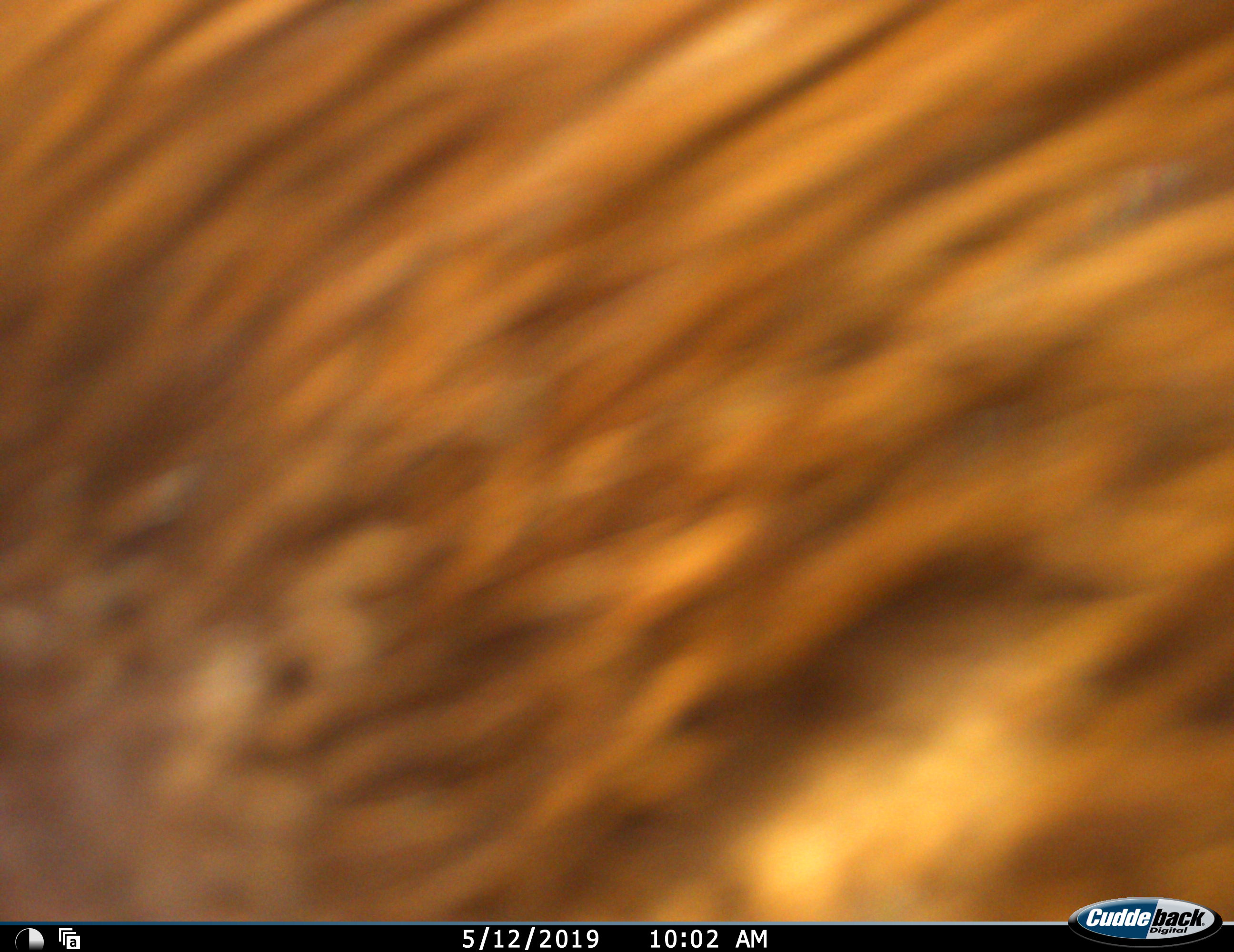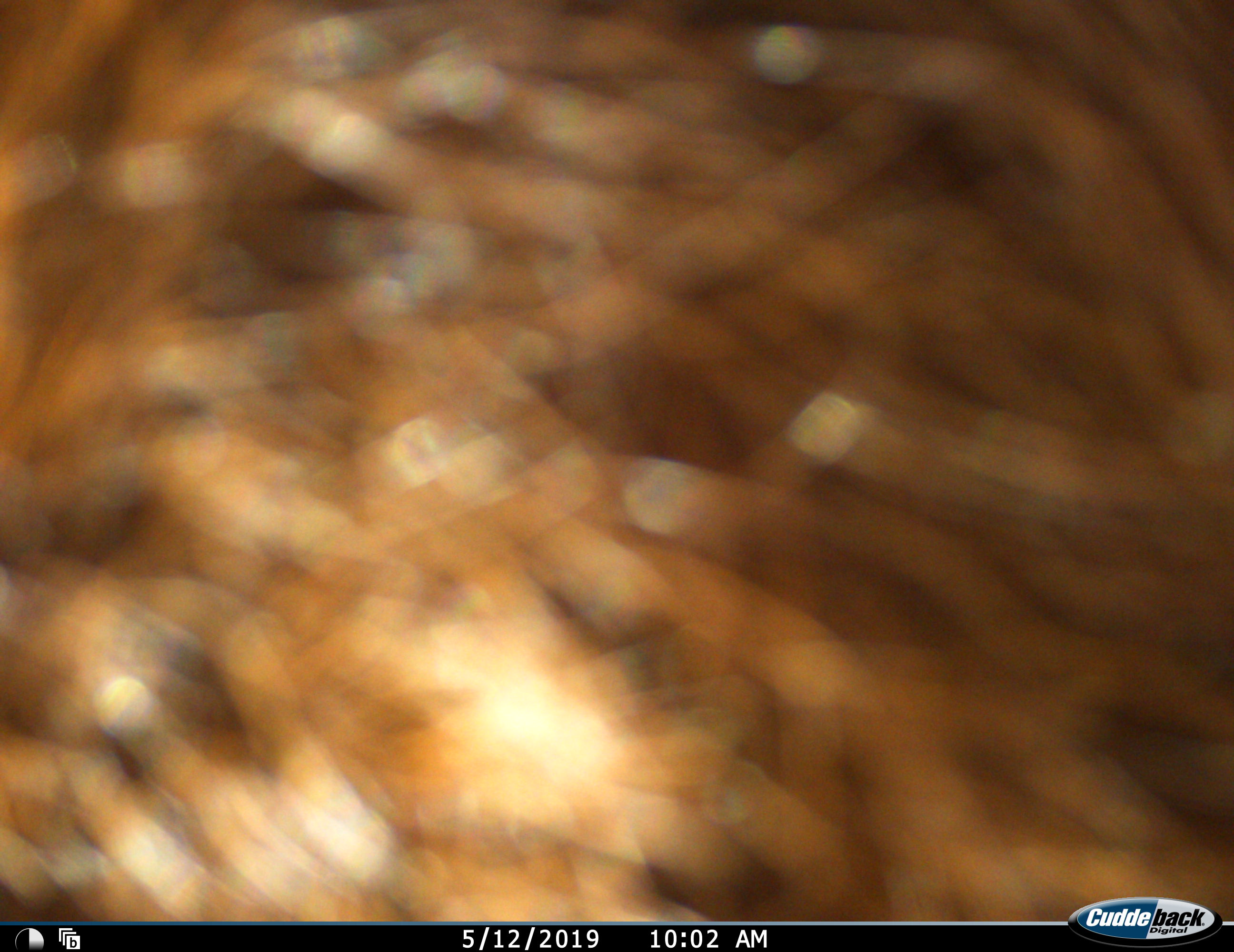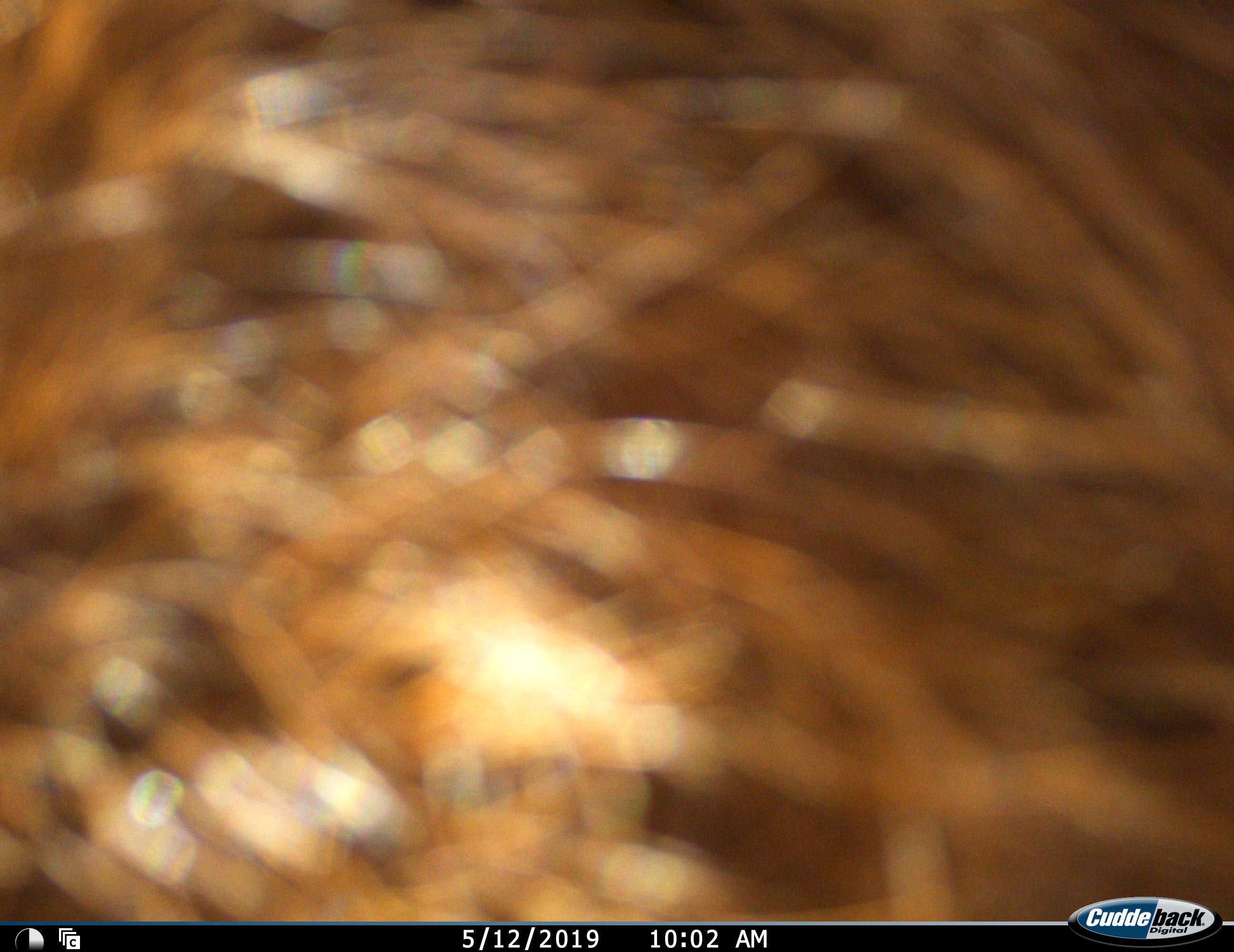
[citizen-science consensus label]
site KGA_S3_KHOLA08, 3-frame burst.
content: unidentified animal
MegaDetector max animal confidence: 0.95